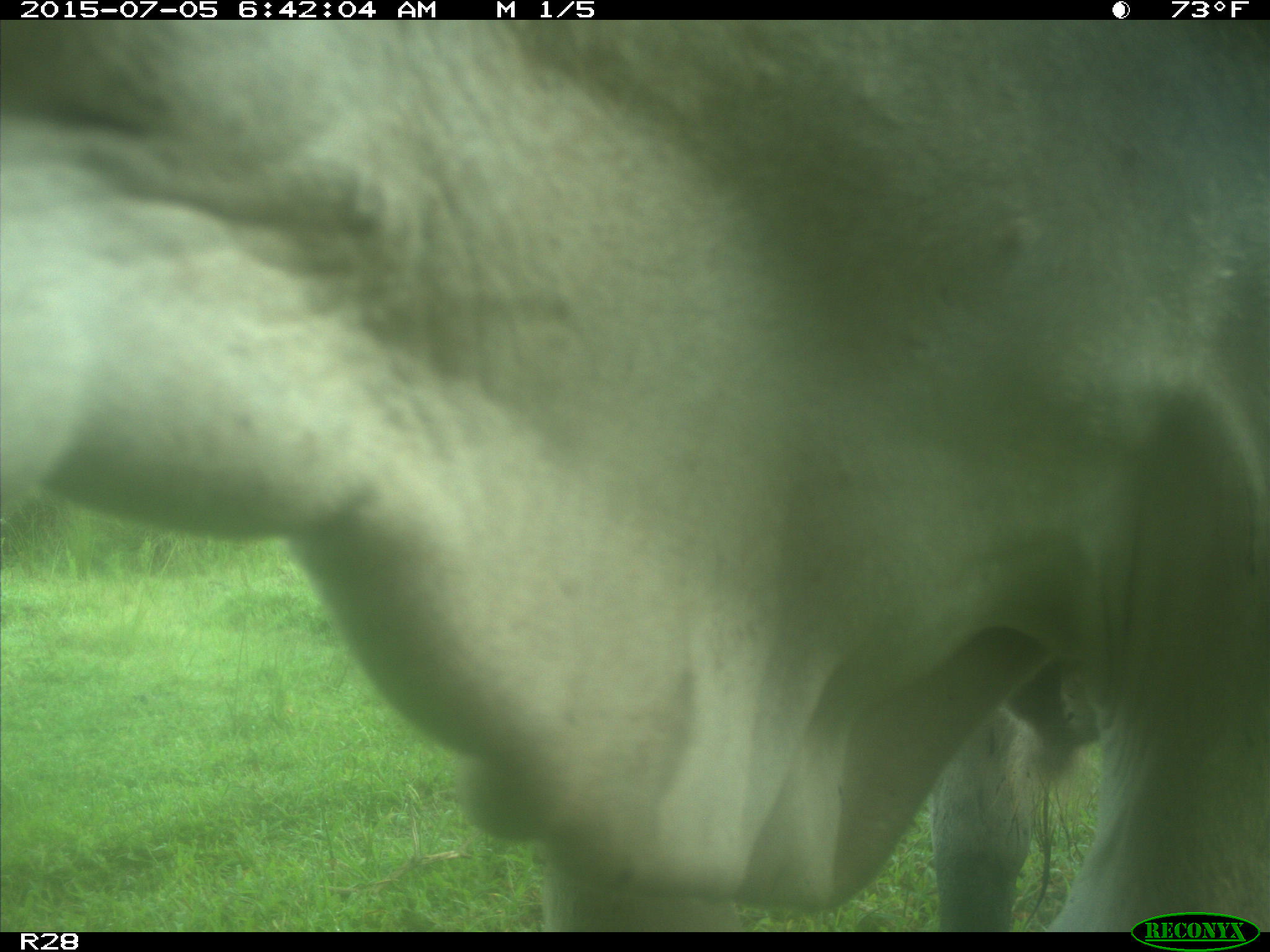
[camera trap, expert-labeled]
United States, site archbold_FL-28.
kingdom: Animalia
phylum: Chordata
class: Mammalia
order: Artiodactyla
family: Bovidae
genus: Bos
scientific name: Bos taurus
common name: domestic cow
Bos taurus (domestic cow).